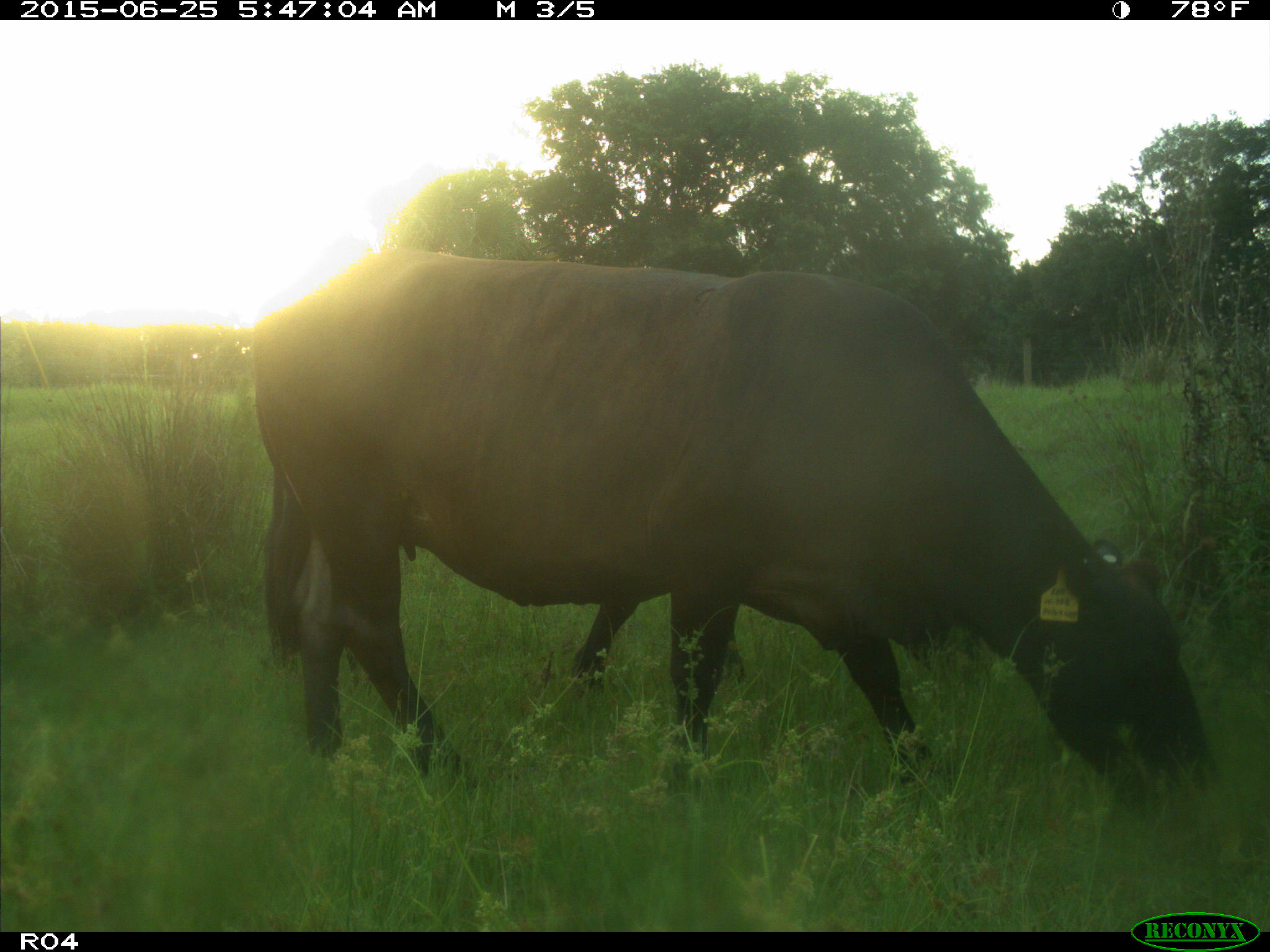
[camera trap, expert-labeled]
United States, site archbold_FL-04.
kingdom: Animalia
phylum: Chordata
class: Mammalia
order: Artiodactyla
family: Bovidae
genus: Bos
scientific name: Bos taurus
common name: domestic cow